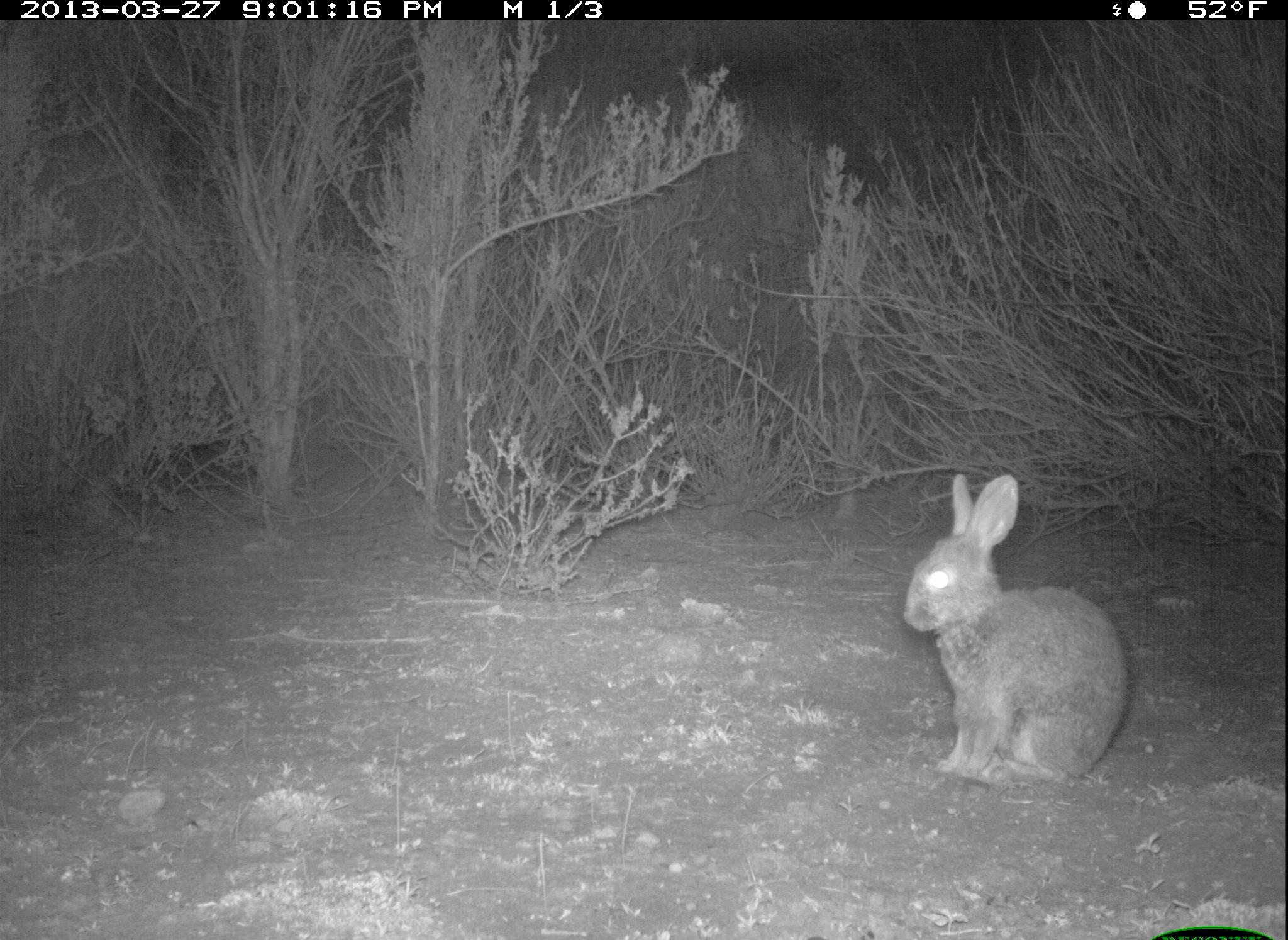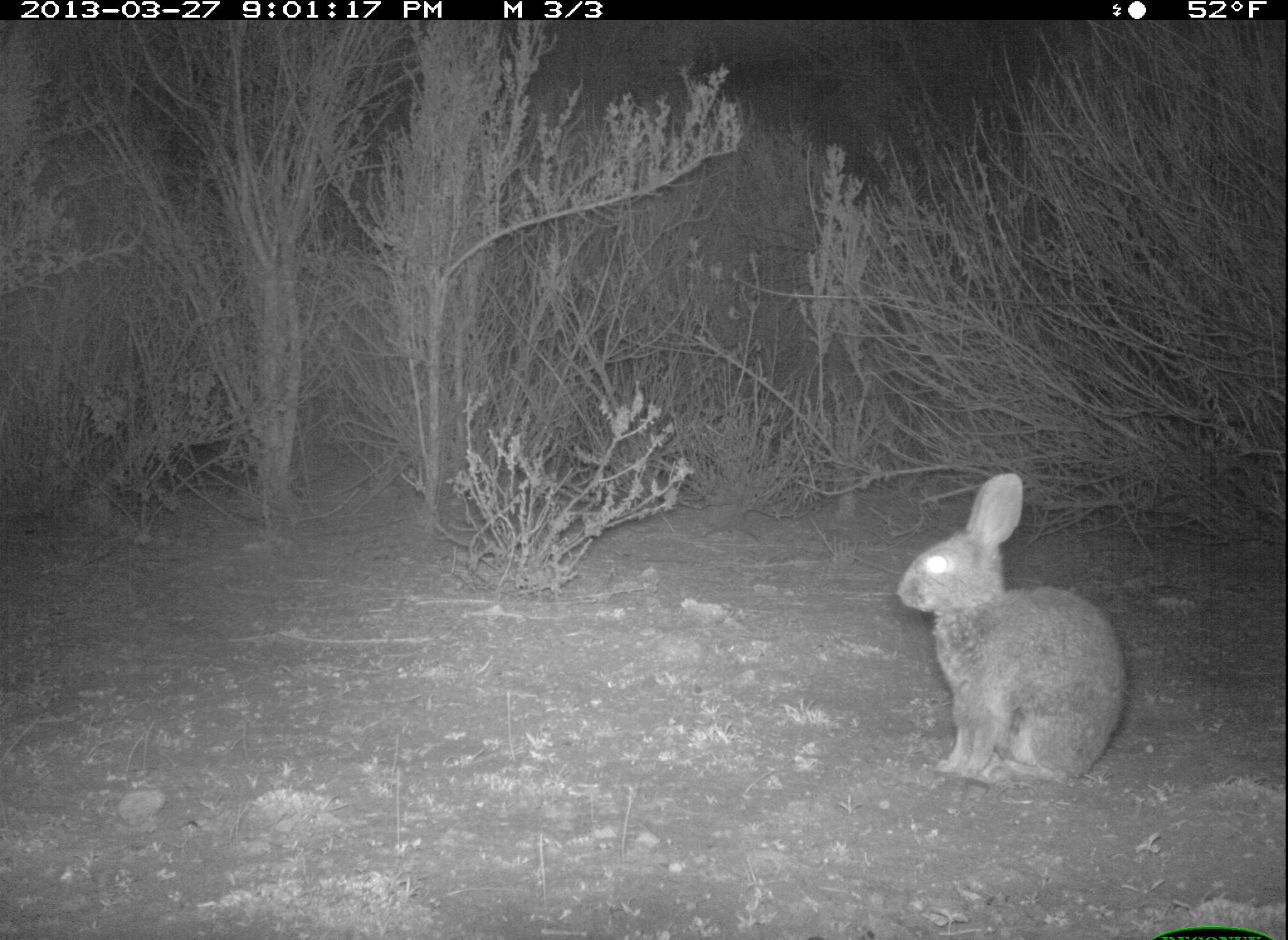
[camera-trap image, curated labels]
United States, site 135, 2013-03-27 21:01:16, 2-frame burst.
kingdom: Animalia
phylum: Chordata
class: Mammalia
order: Lagomorpha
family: Leporidae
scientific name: Leporidae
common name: rabbits and hares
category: rabbit